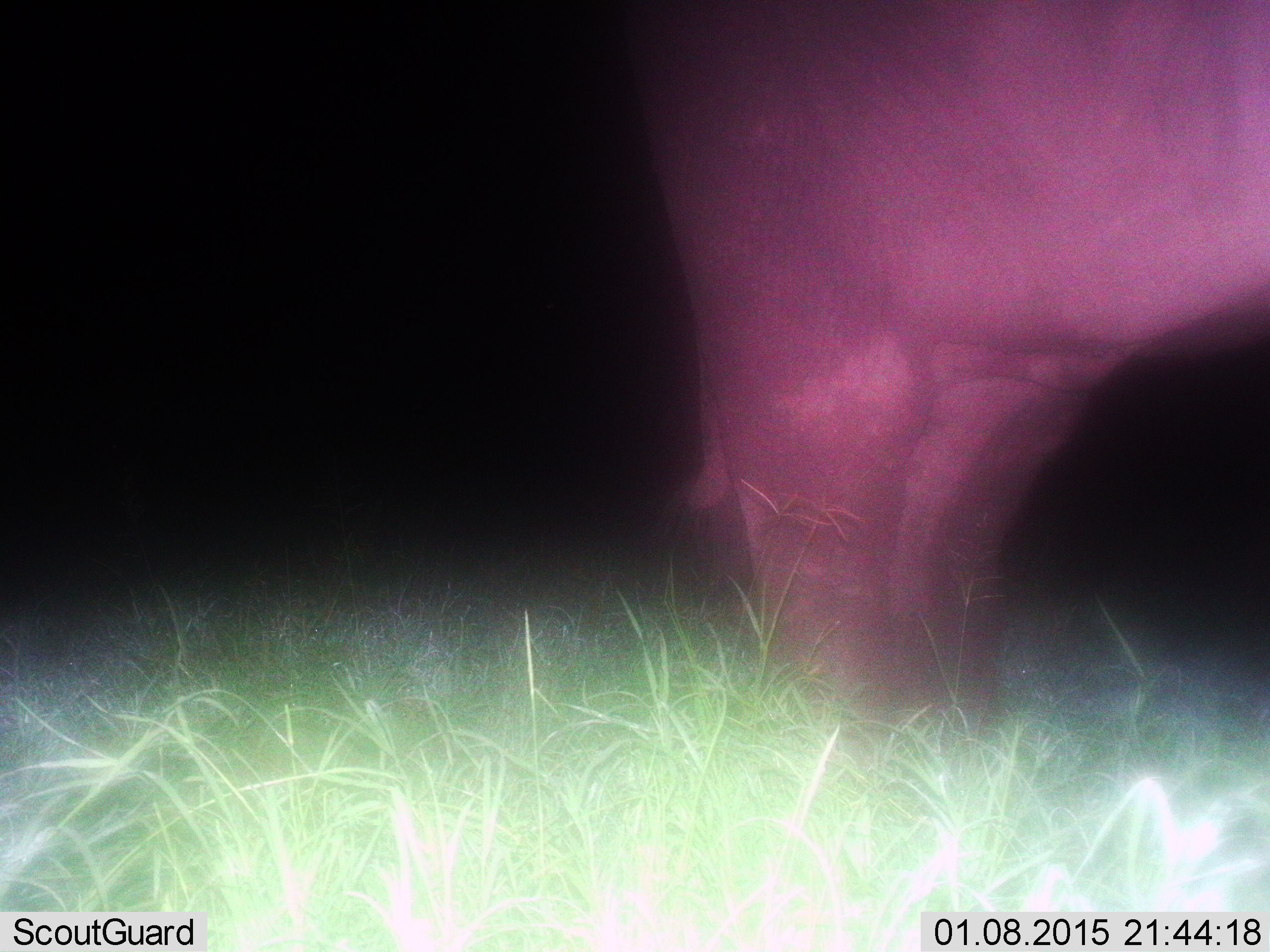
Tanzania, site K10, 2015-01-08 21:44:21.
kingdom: Animalia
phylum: Chordata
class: Mammalia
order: Artiodactyla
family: Hippopotamidae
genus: Hippopotamus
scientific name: Hippopotamus amphibius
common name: hippopotamus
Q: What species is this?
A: Hippopotamus (Hippopotamus amphibius).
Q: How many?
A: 1.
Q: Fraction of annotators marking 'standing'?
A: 100%.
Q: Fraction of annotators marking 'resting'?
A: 0%.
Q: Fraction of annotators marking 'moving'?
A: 0%.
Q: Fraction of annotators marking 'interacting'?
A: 0%.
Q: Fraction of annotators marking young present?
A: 0%.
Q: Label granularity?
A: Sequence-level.